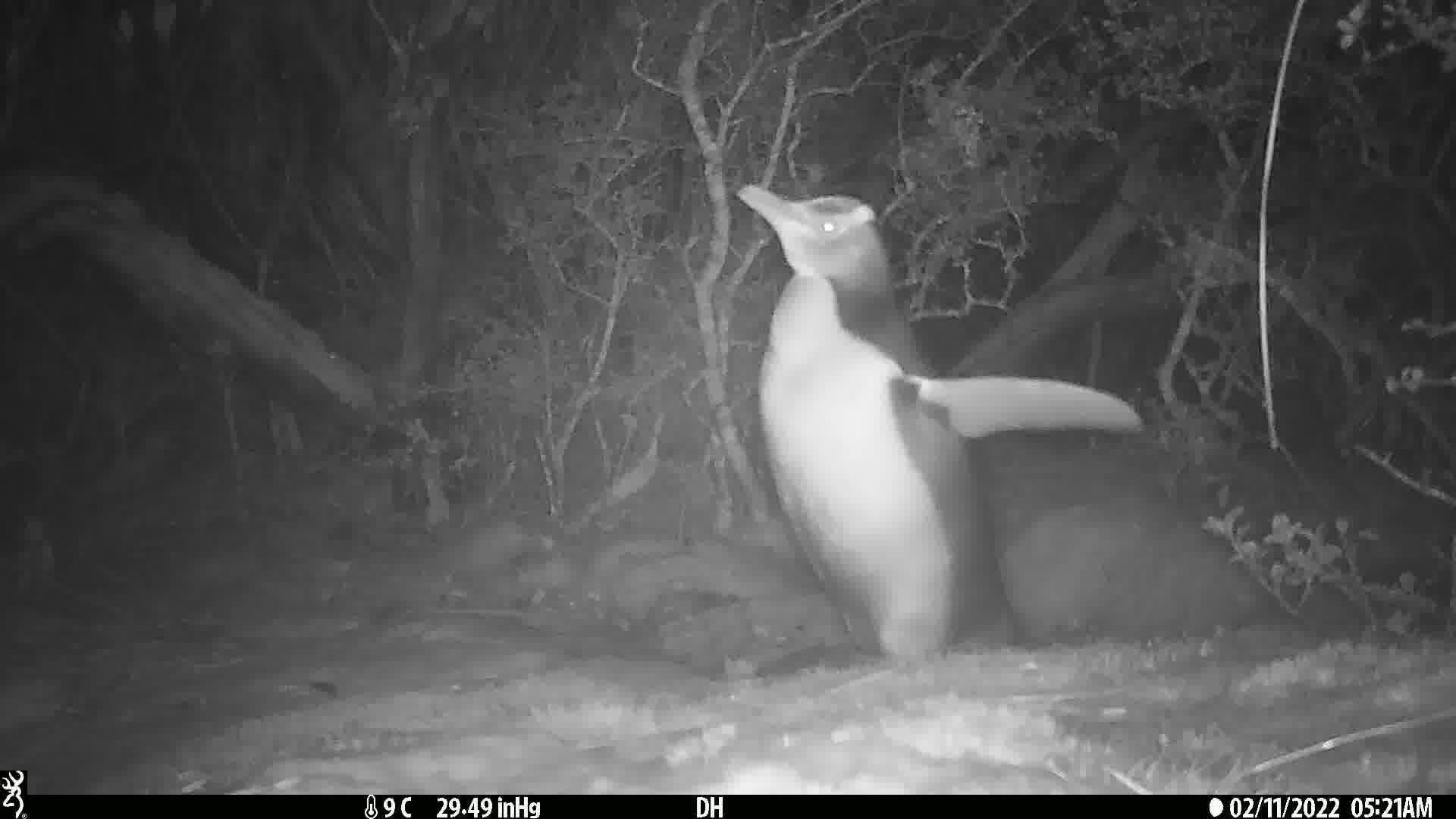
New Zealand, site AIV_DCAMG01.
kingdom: Animalia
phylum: Chordata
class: Aves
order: Sphenisciformes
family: Spheniscidae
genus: Megadyptes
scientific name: Megadyptes antipodes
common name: yellow-eyed penguin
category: yellow eyed penguin